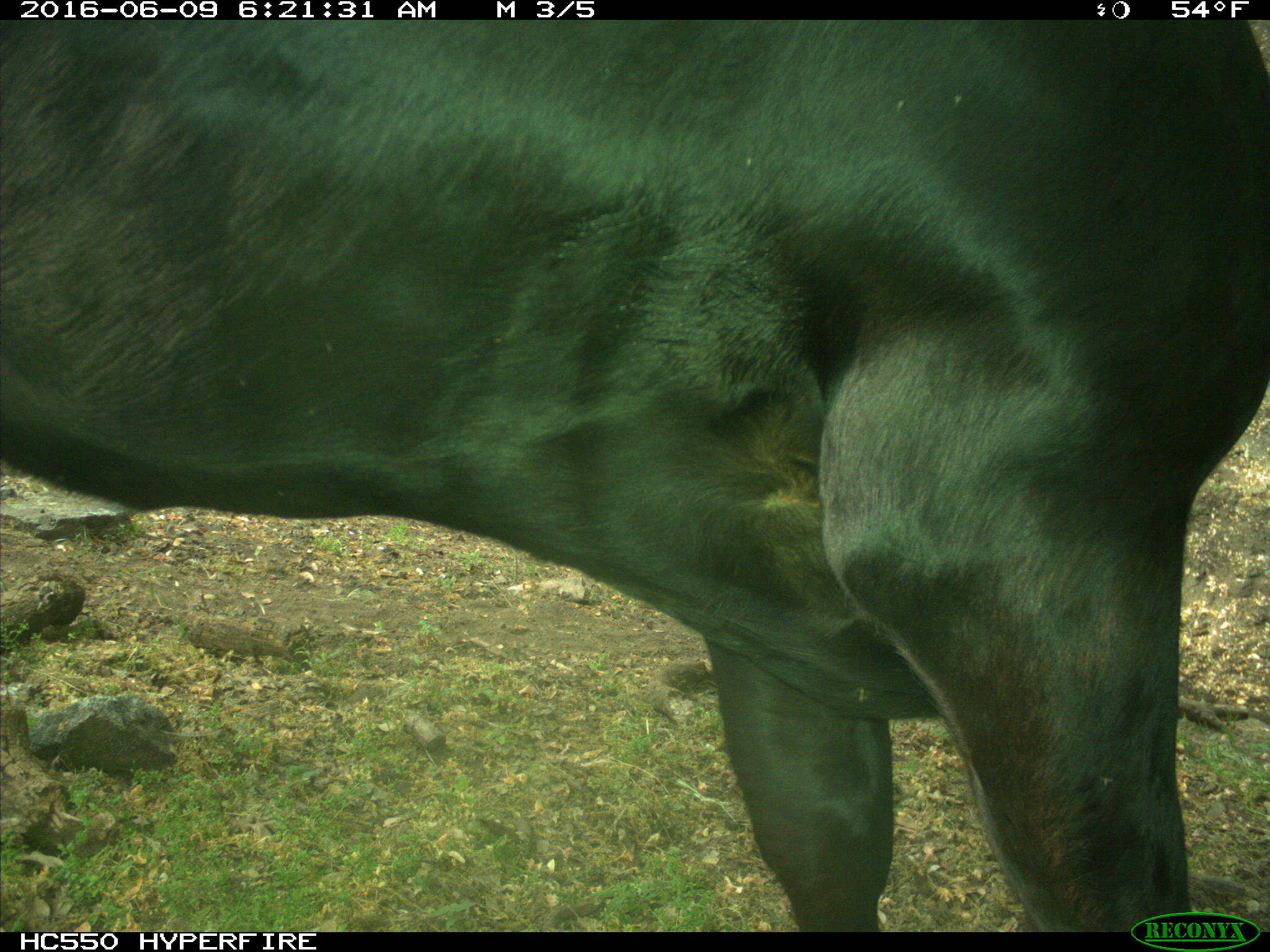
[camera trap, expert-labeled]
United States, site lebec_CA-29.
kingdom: Animalia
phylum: Chordata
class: Mammalia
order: Artiodactyla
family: Bovidae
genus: Bos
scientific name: Bos taurus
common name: domestic cow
Bos taurus (domestic cow).